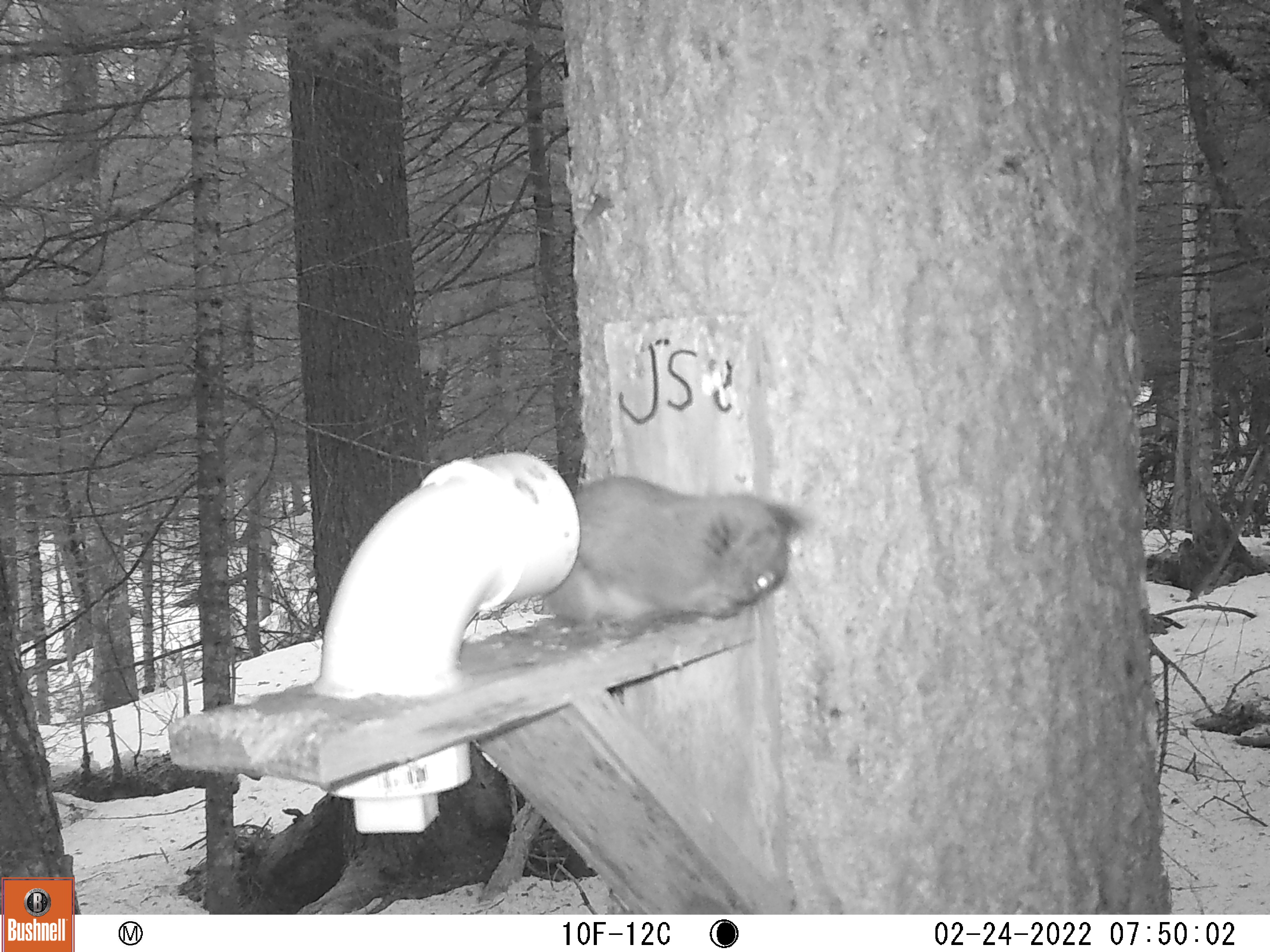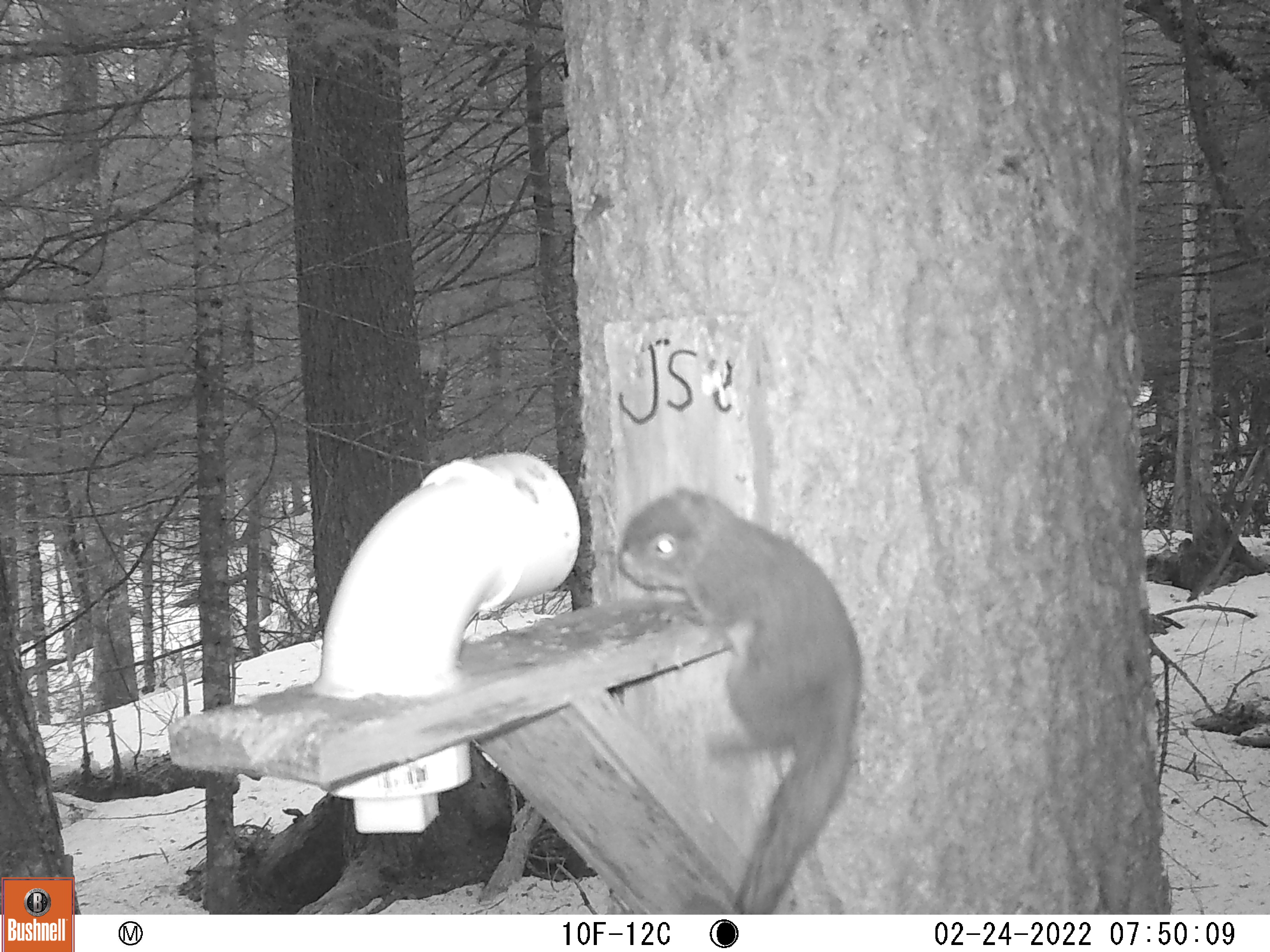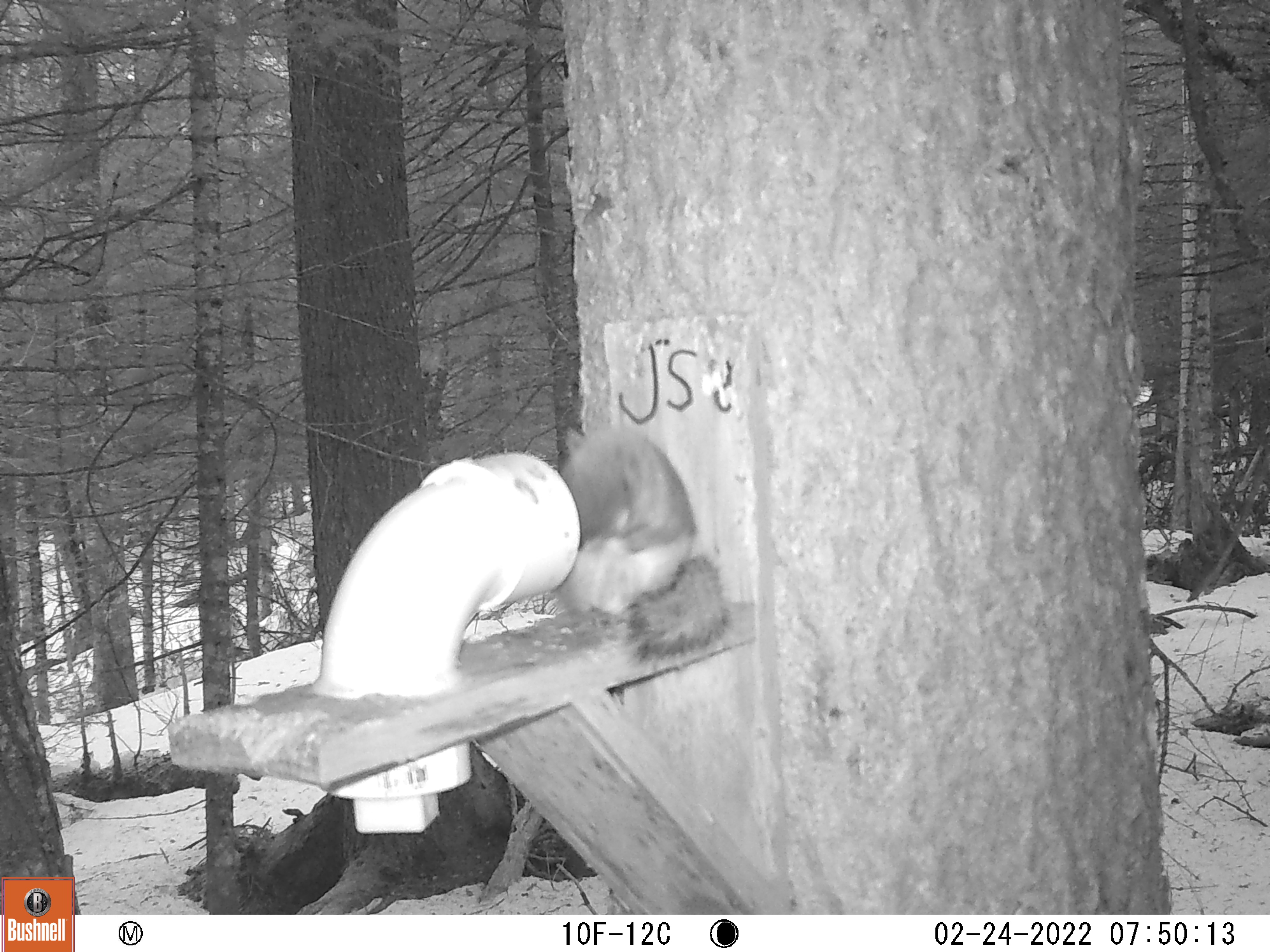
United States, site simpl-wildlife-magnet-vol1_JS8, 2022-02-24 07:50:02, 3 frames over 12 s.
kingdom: Animalia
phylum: Chordata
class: Mammalia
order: Rodentia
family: Sciuridae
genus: Tamiasciurus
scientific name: Tamiasciurus hudsonicus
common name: red squirrel